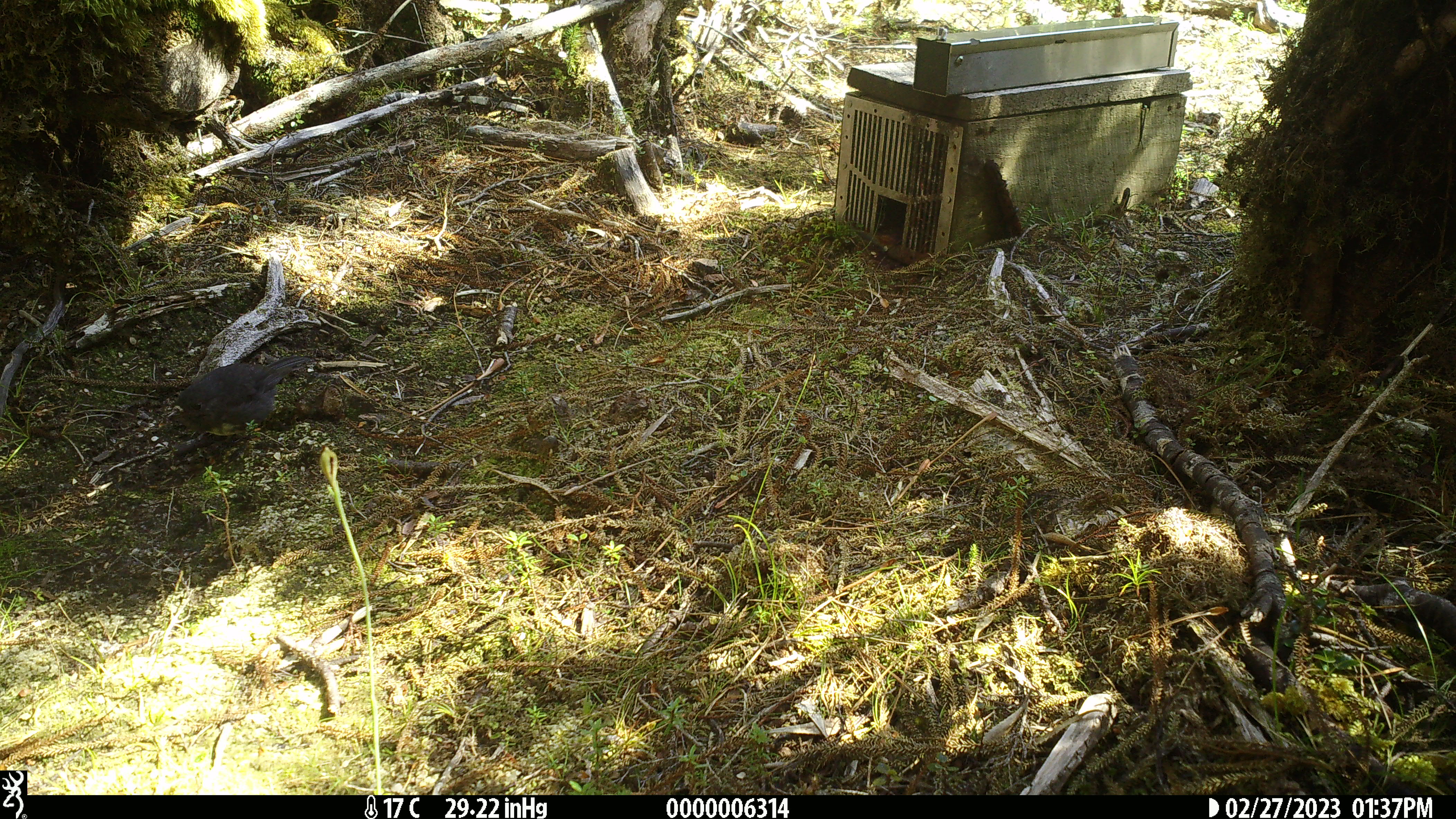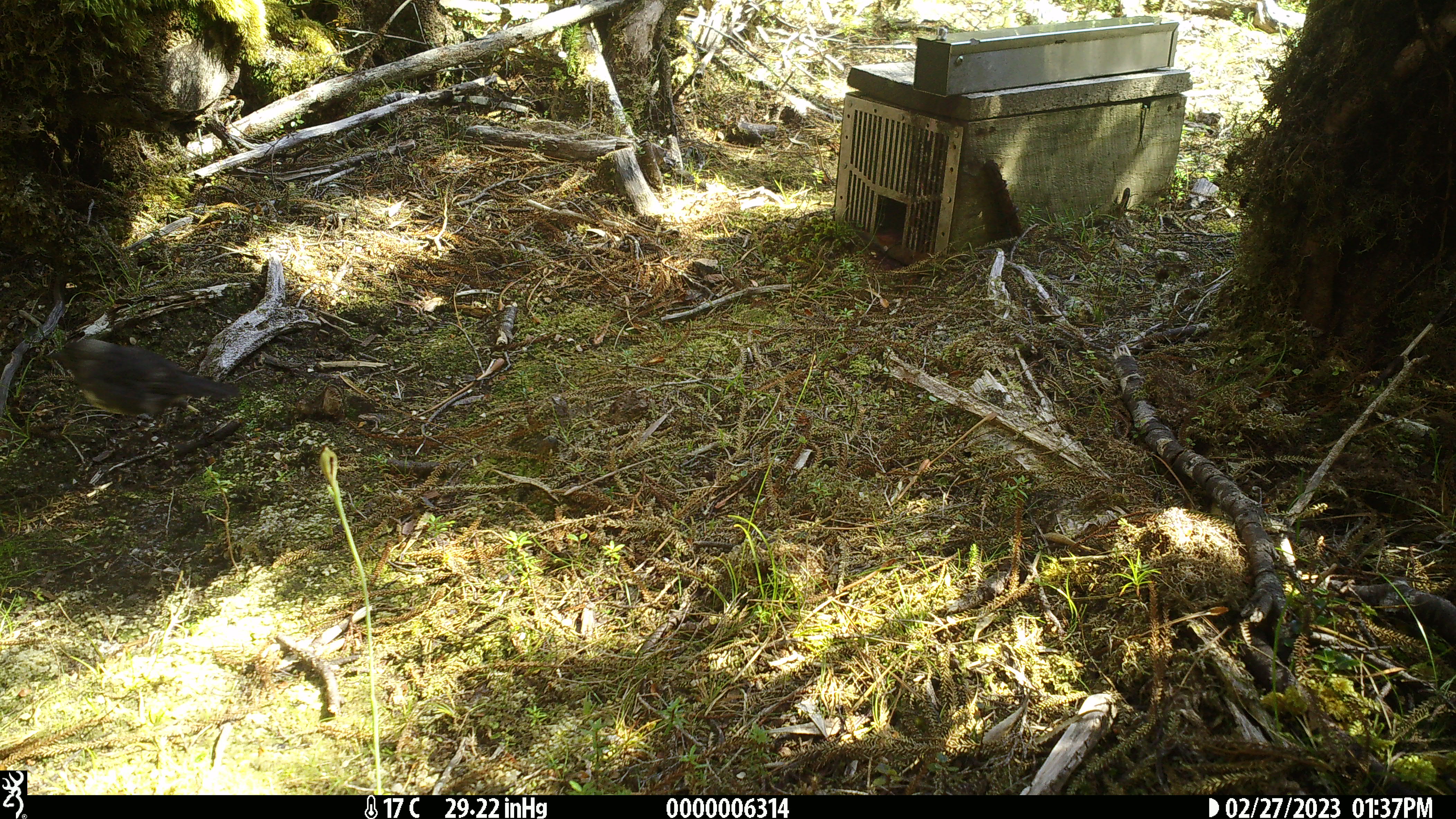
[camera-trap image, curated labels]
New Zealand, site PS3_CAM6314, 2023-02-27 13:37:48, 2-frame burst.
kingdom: Animalia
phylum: Chordata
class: Aves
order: Passeriformes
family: Petroicidae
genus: Petroica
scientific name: Petroica australis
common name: new zealand robin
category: robin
Robin (new zealand robin) (Petroica australis).